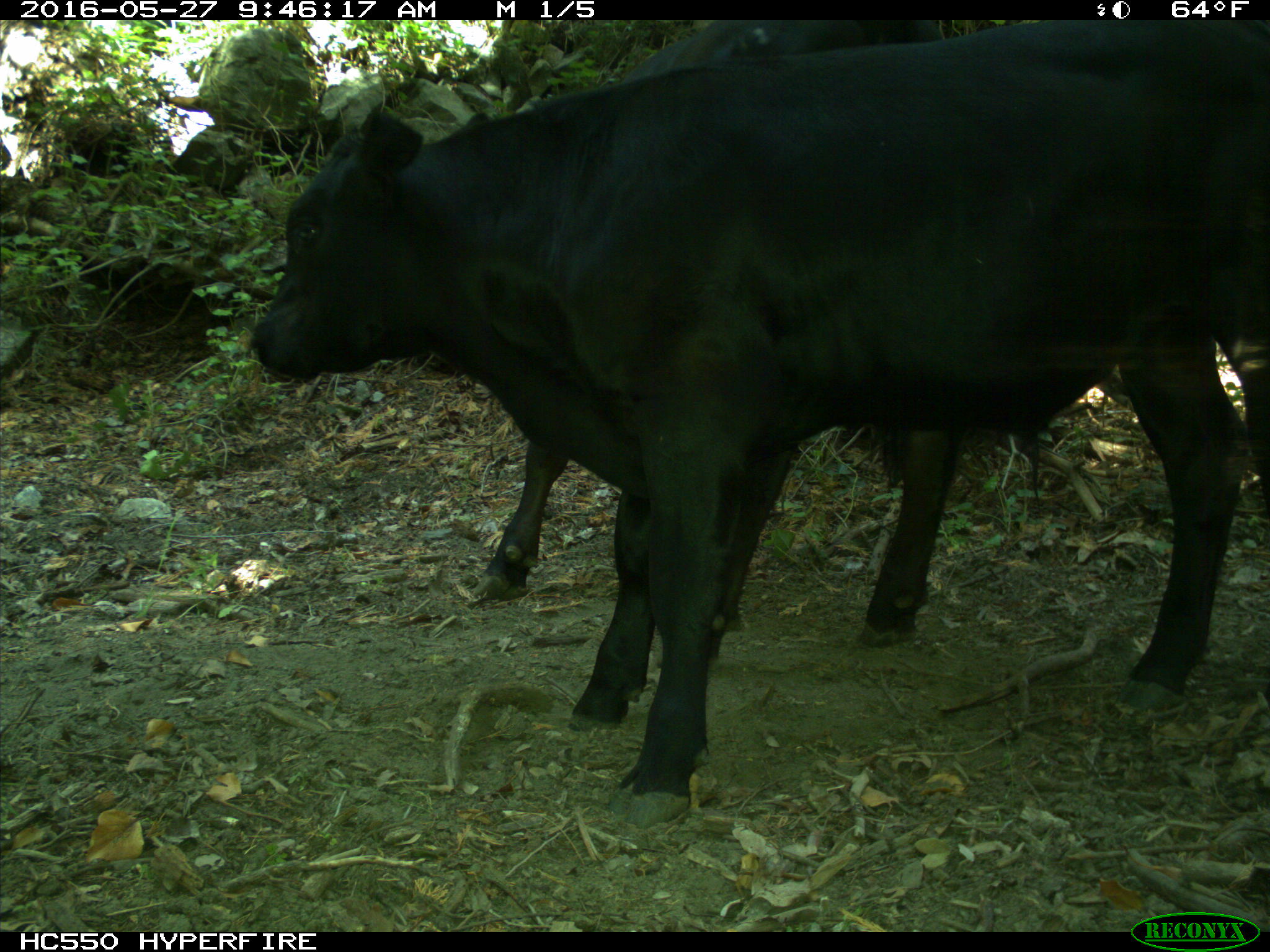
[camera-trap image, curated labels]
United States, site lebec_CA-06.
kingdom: Animalia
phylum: Chordata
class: Mammalia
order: Artiodactyla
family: Bovidae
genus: Bos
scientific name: Bos taurus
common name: domestic cow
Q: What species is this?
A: Bos taurus (domestic cow).